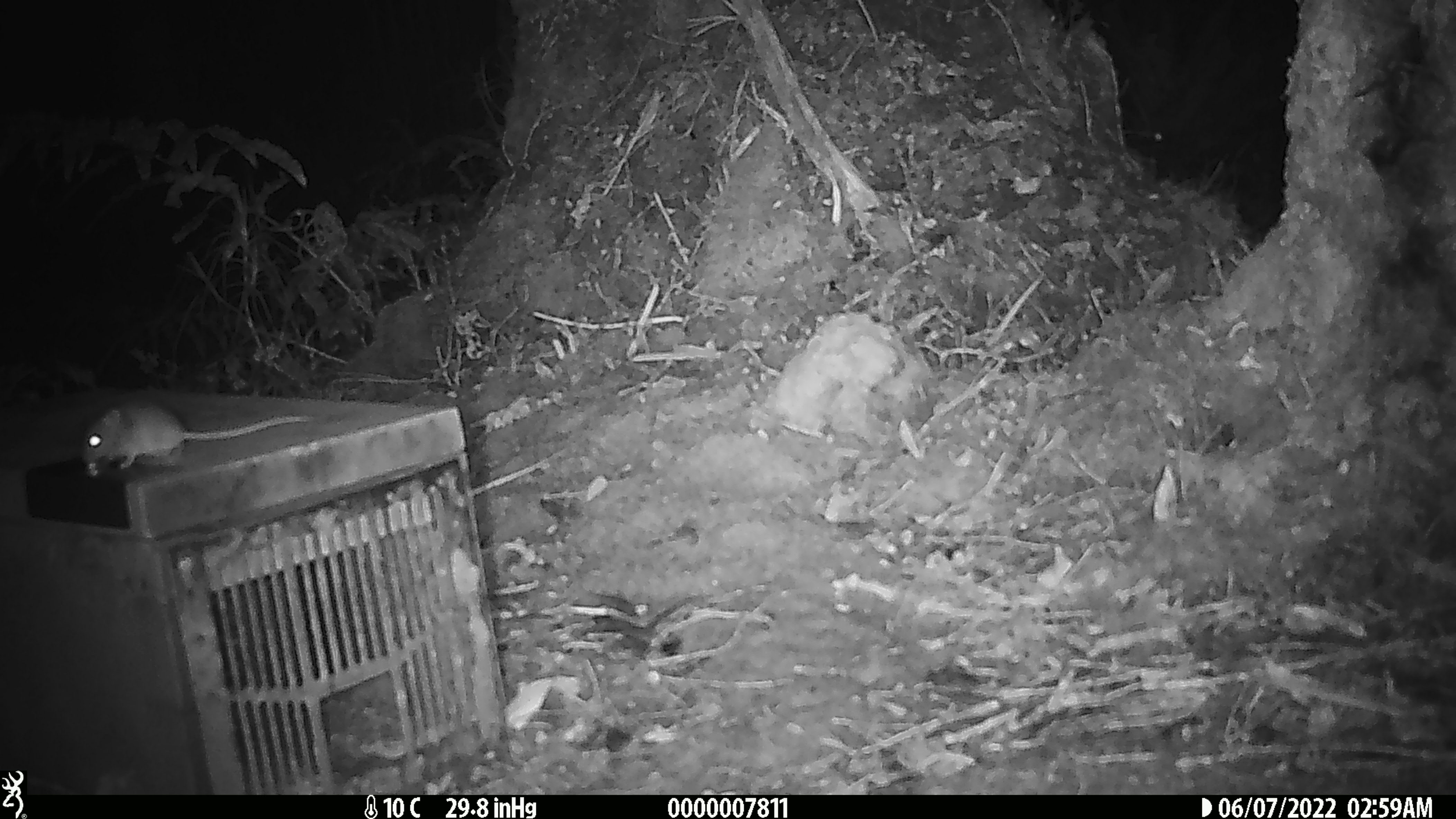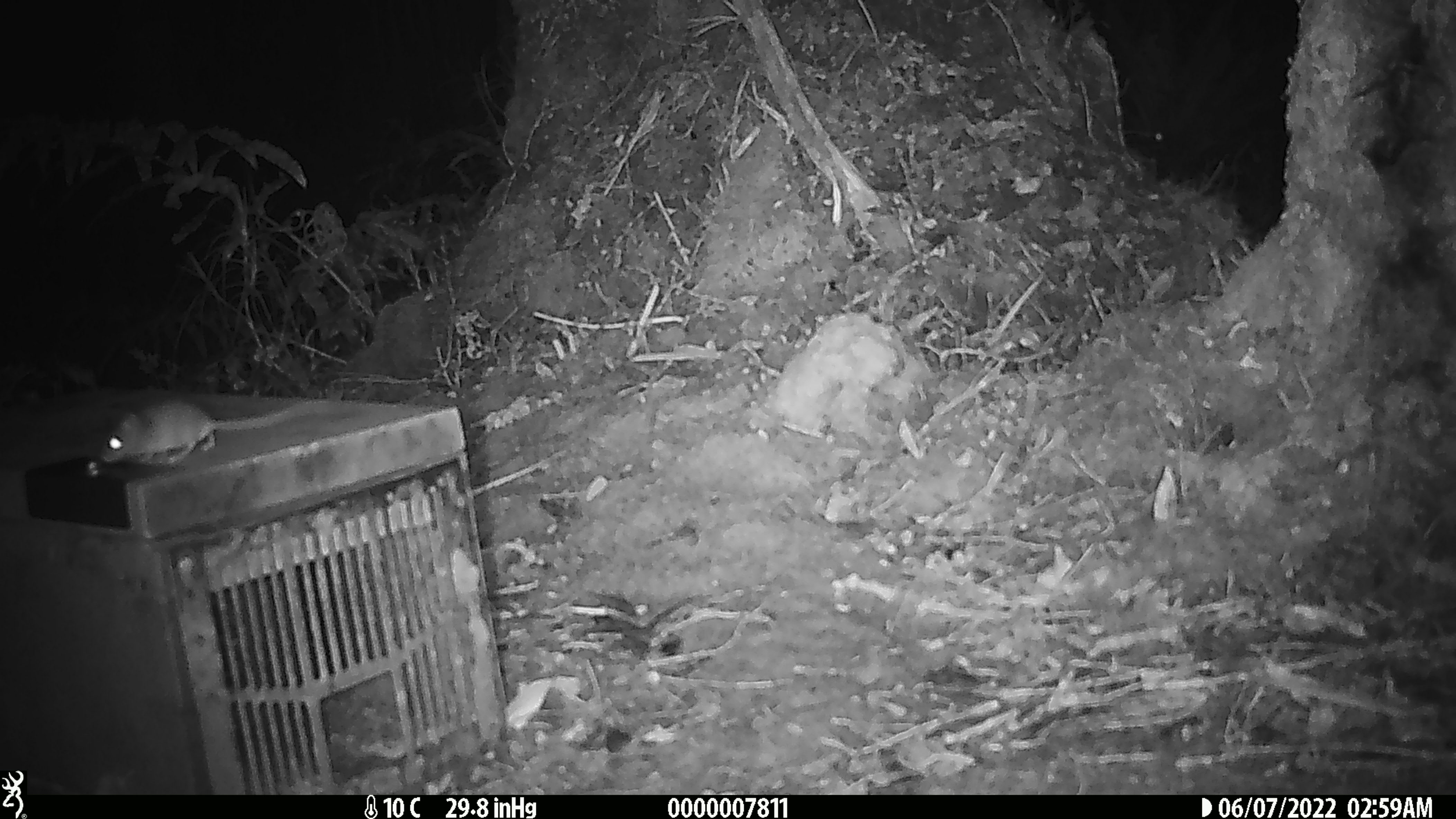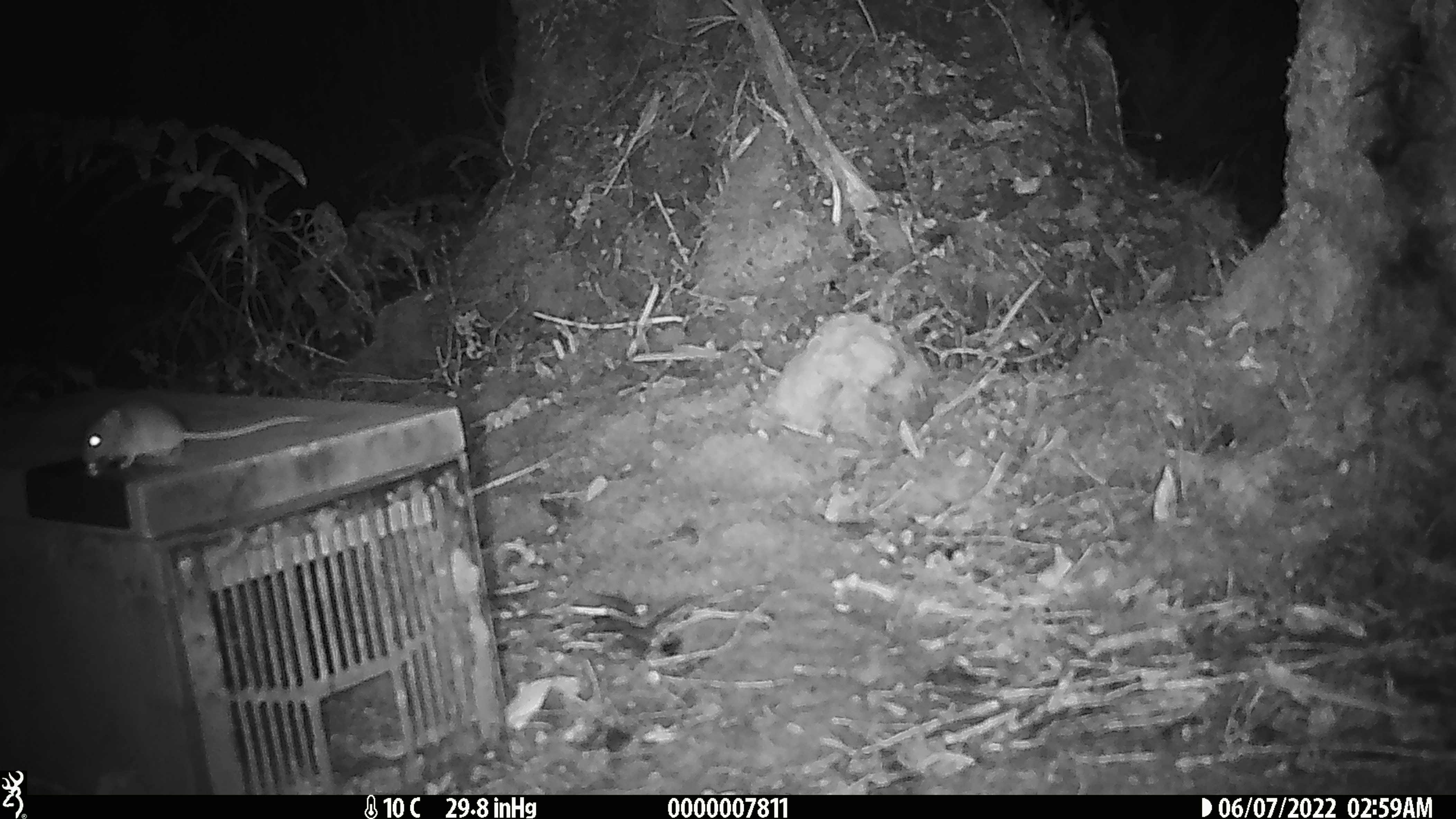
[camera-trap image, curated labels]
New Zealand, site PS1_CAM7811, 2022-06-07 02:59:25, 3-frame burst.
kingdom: Animalia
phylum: Chordata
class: Mammalia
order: Rodentia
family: Muridae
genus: Mus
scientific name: Mus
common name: mouse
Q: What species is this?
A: Mouse (Mus).